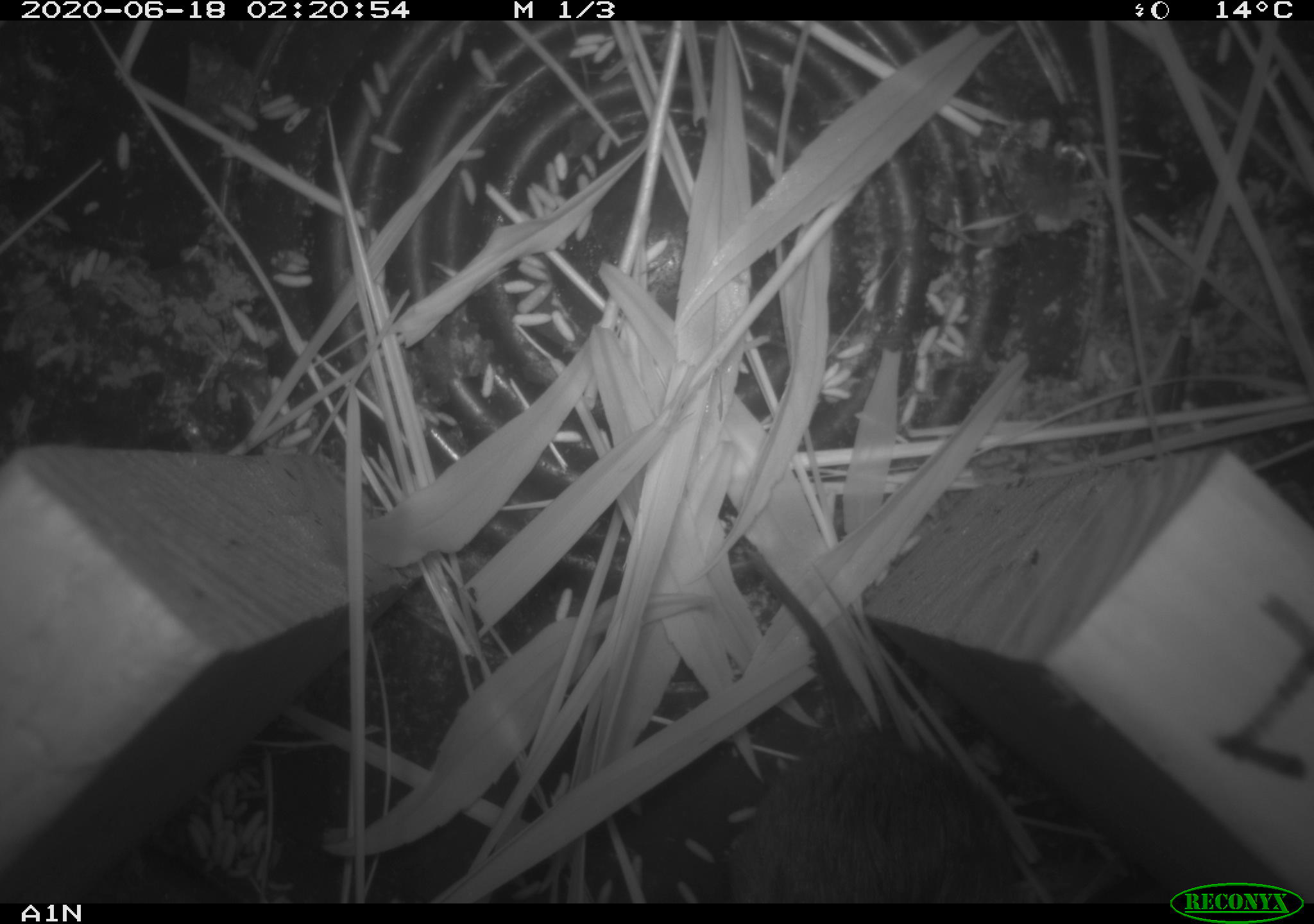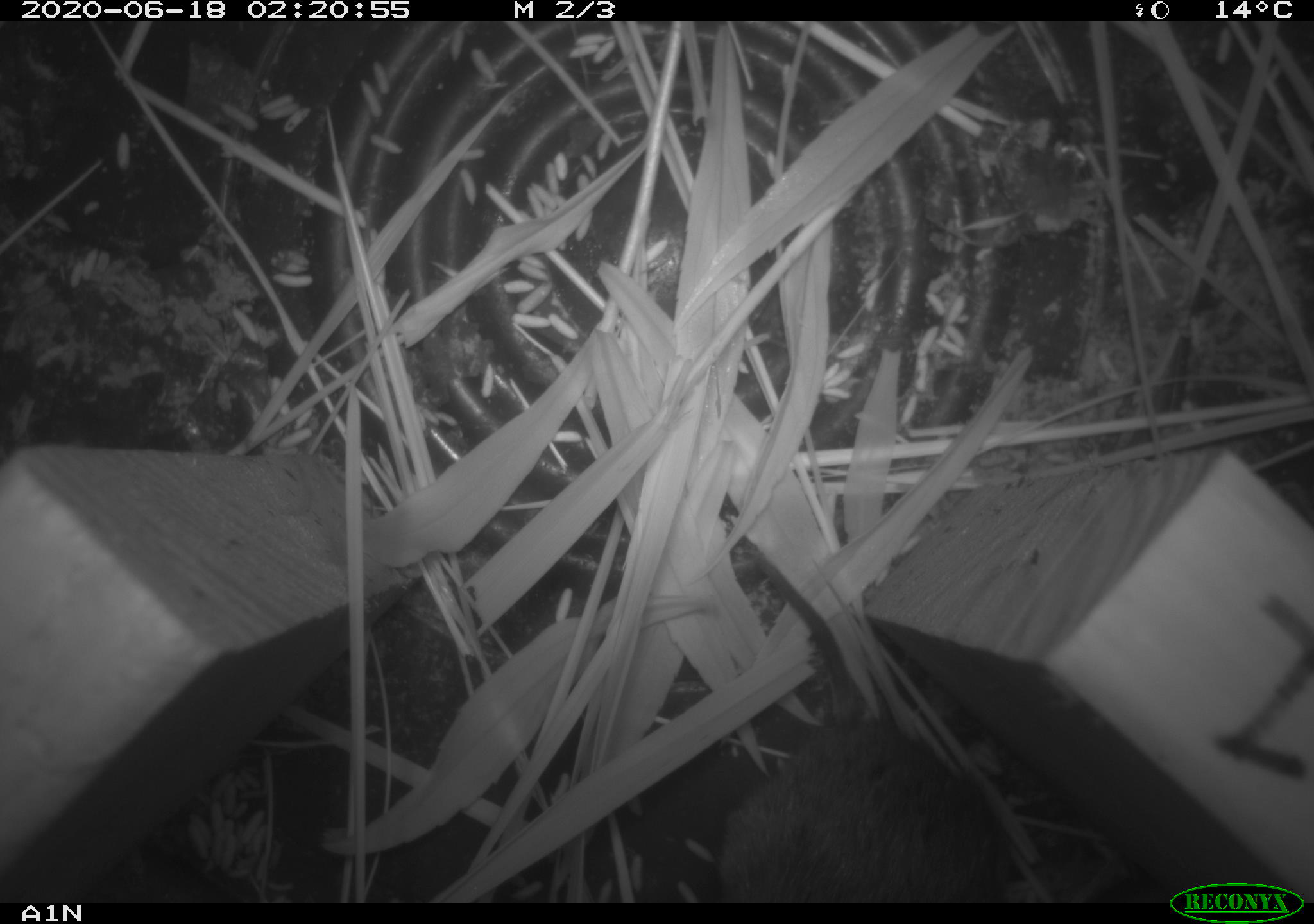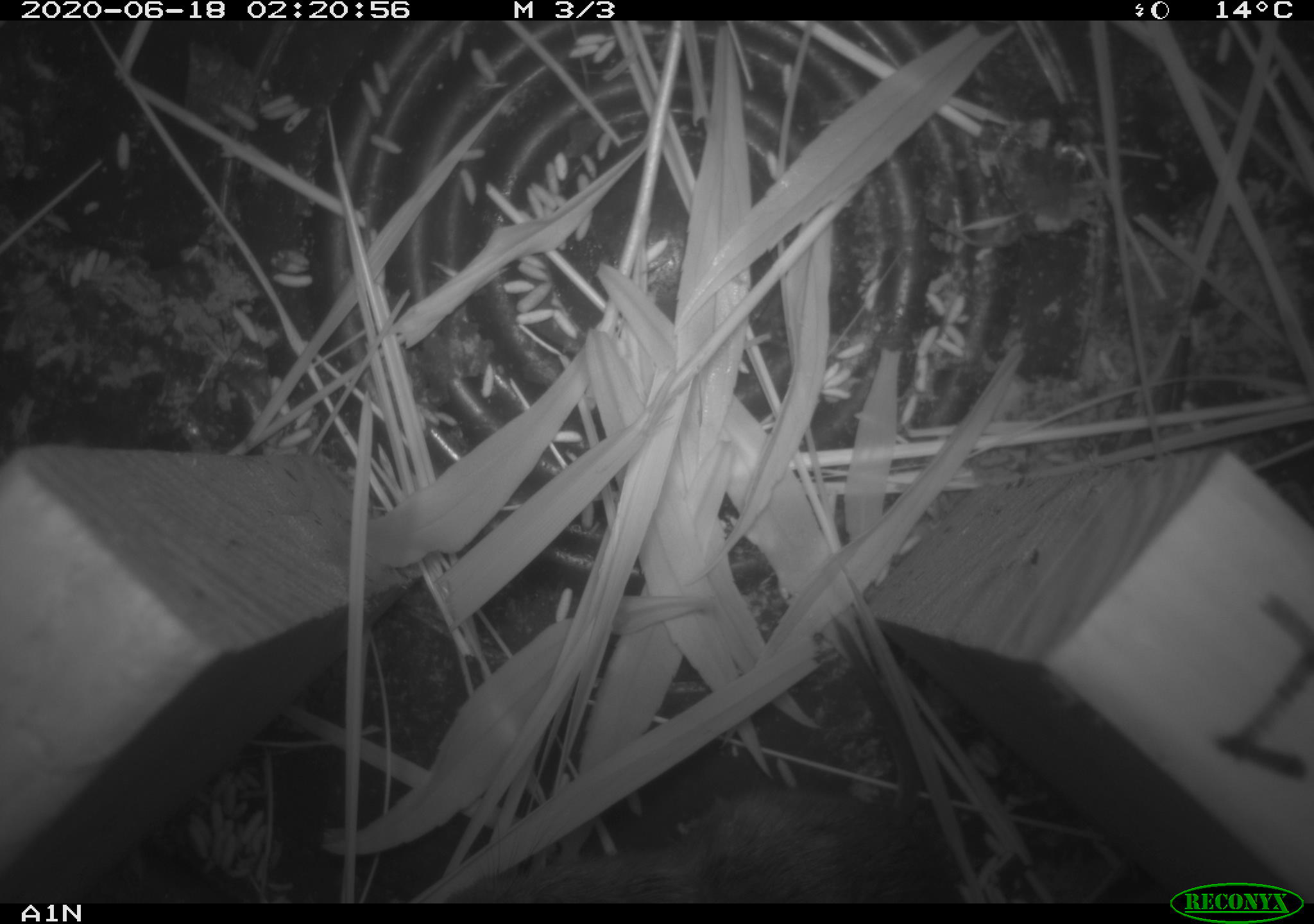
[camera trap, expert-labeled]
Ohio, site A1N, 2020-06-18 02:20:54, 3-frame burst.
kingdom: Animalia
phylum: Chordata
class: Mammalia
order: Rodentia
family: Cricetidae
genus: Microtus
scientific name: Microtus pennsylvanicus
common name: meadow vole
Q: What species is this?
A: Meadow vole (Microtus pennsylvanicus).